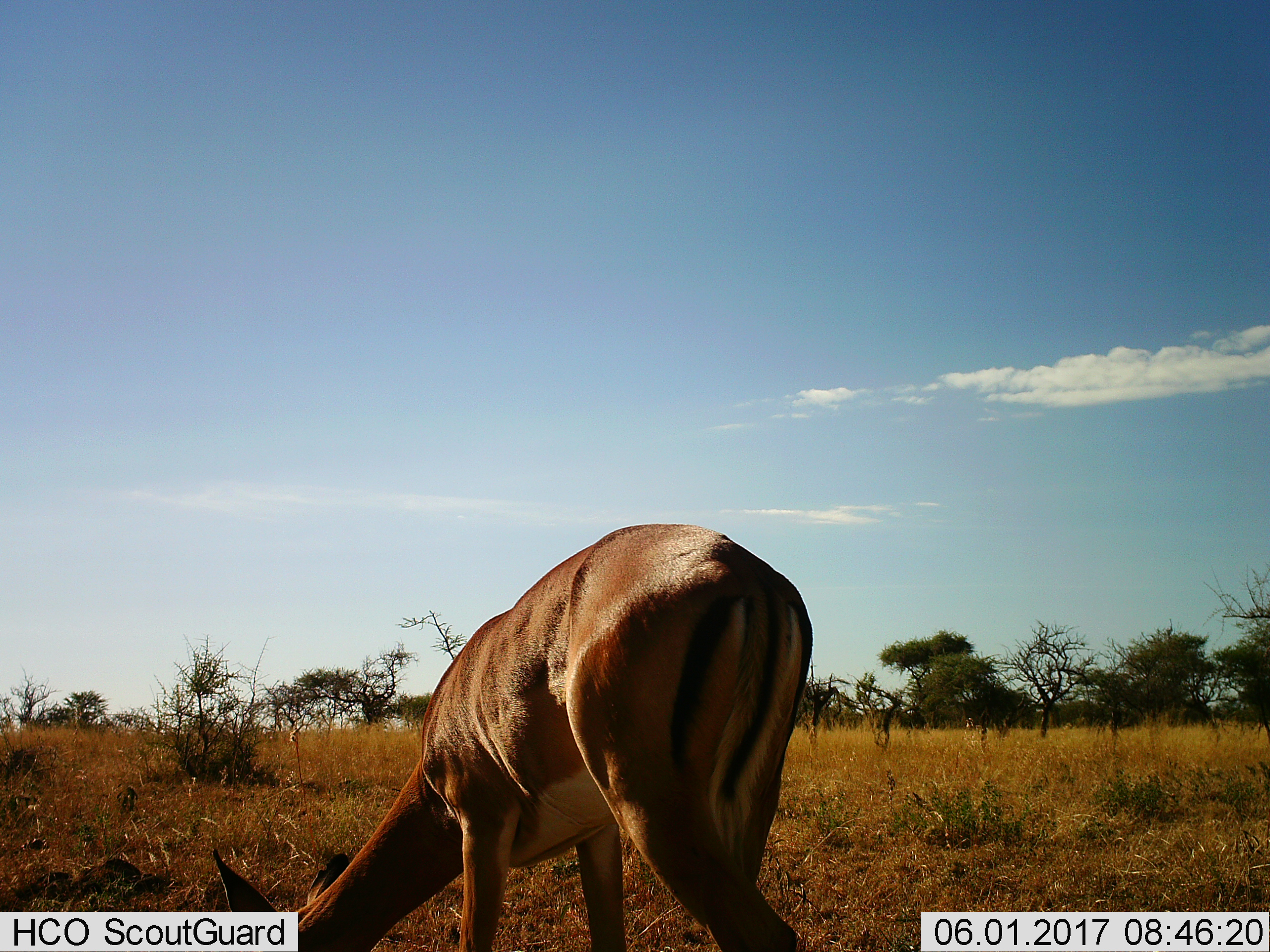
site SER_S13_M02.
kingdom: Animalia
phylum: Chordata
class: Mammalia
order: Artiodactyla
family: Bovidae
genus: Aepyceros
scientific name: Aepyceros melampus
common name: impala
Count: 1.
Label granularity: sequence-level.